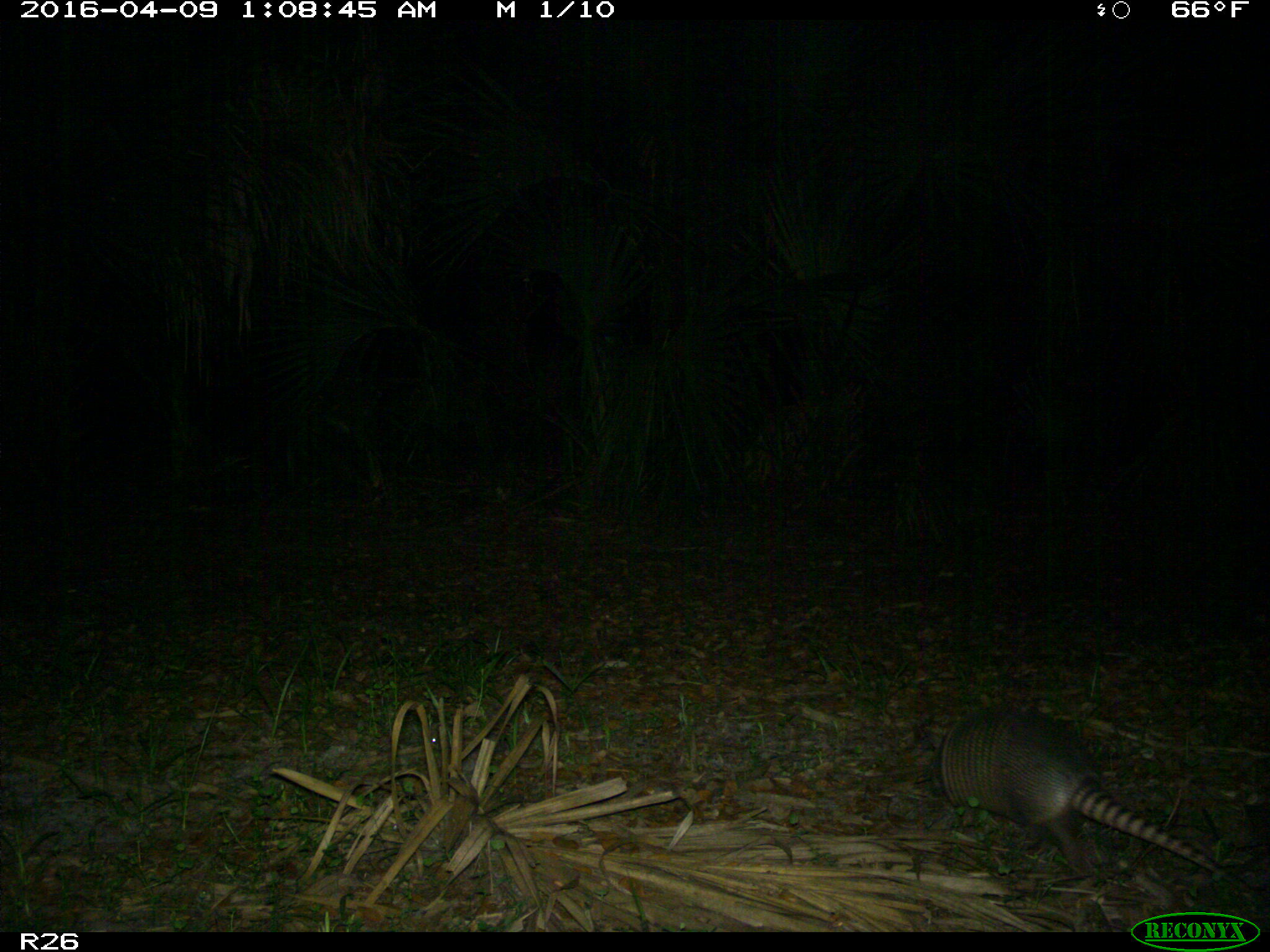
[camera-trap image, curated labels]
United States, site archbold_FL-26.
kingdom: Animalia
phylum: Chordata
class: Mammalia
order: Cingulata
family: Dasypodidae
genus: Dasypus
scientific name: Dasypus novemcinctus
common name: nine-banded armadillo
Dasypus novemcinctus (nine-banded armadillo).